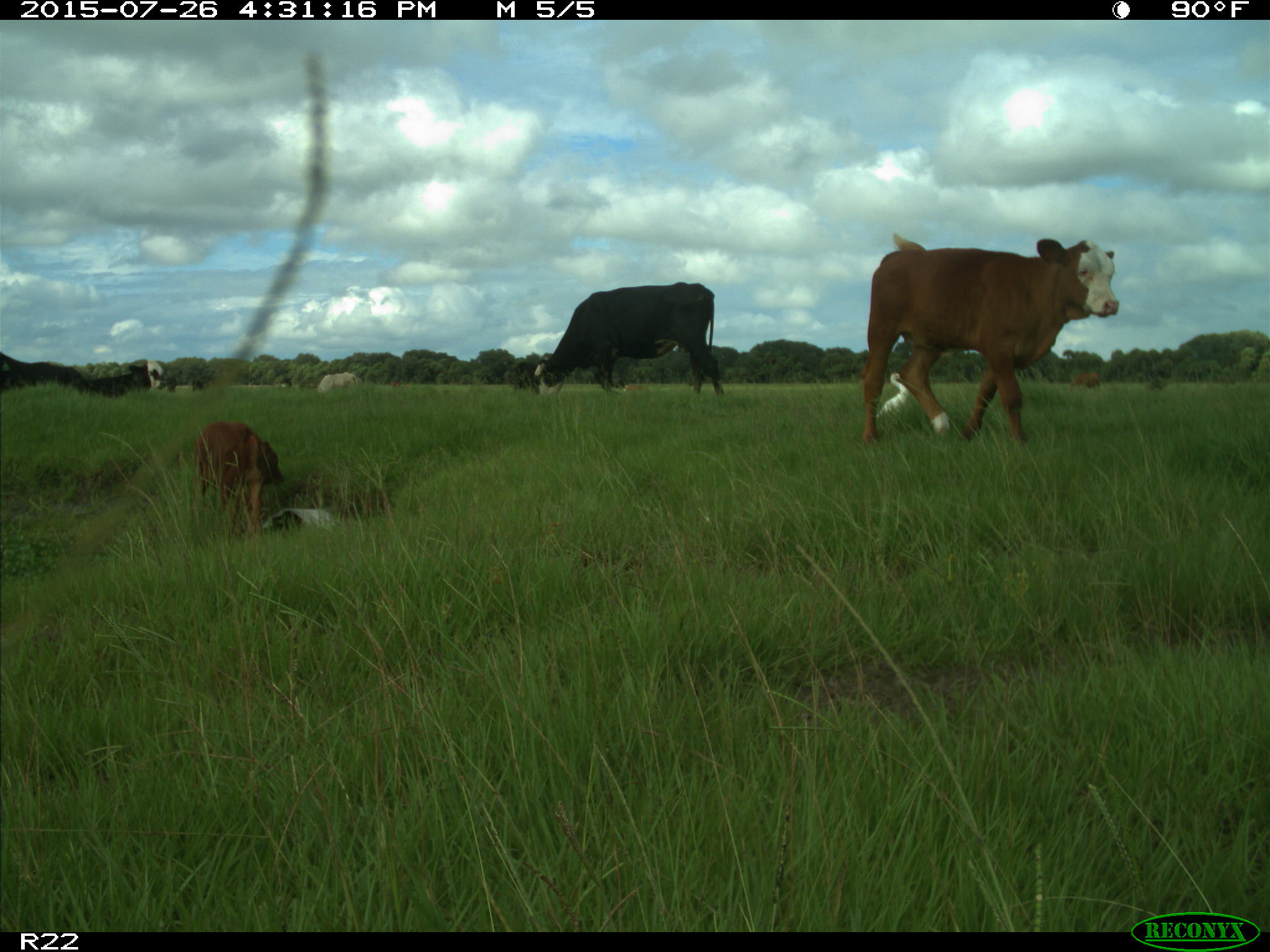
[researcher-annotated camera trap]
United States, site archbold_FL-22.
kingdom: Animalia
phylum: Chordata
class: Mammalia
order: Artiodactyla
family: Bovidae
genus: Bos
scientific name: Bos taurus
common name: domestic cow